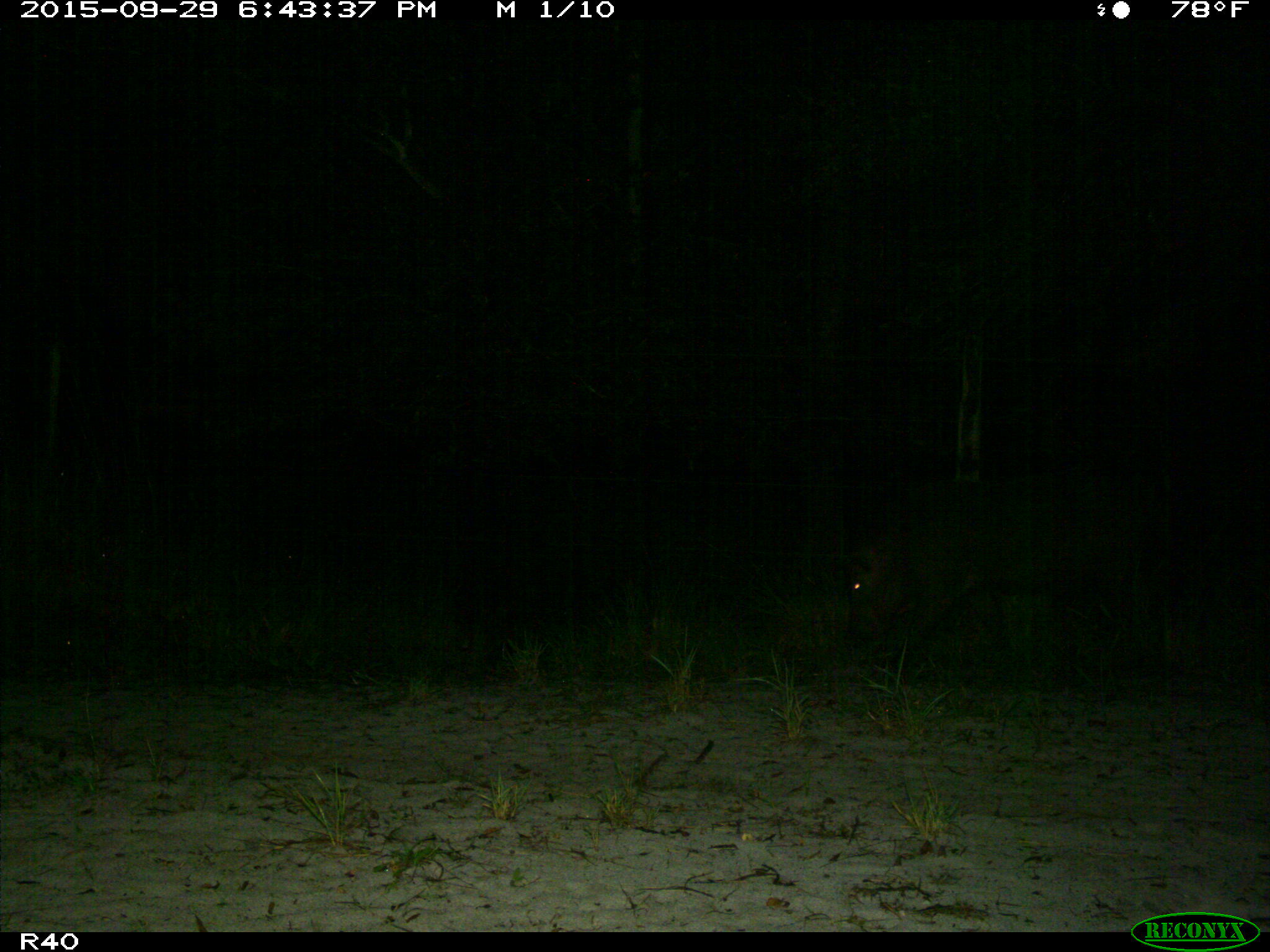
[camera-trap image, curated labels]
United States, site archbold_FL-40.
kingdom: Animalia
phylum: Chordata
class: Mammalia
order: Artiodactyla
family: Suidae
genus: Sus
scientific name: Sus scrofa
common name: wild boar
Sus scrofa (wild boar).